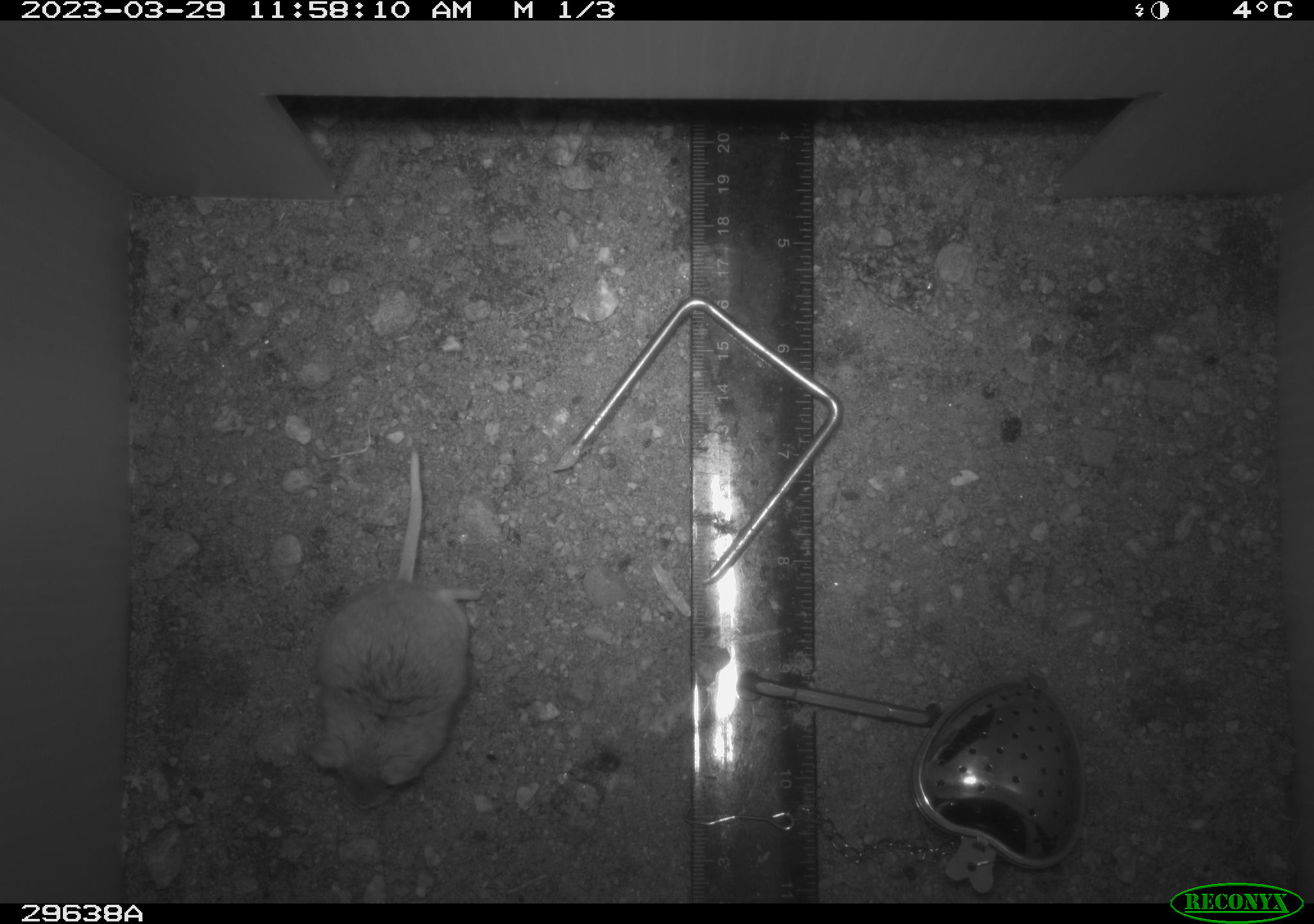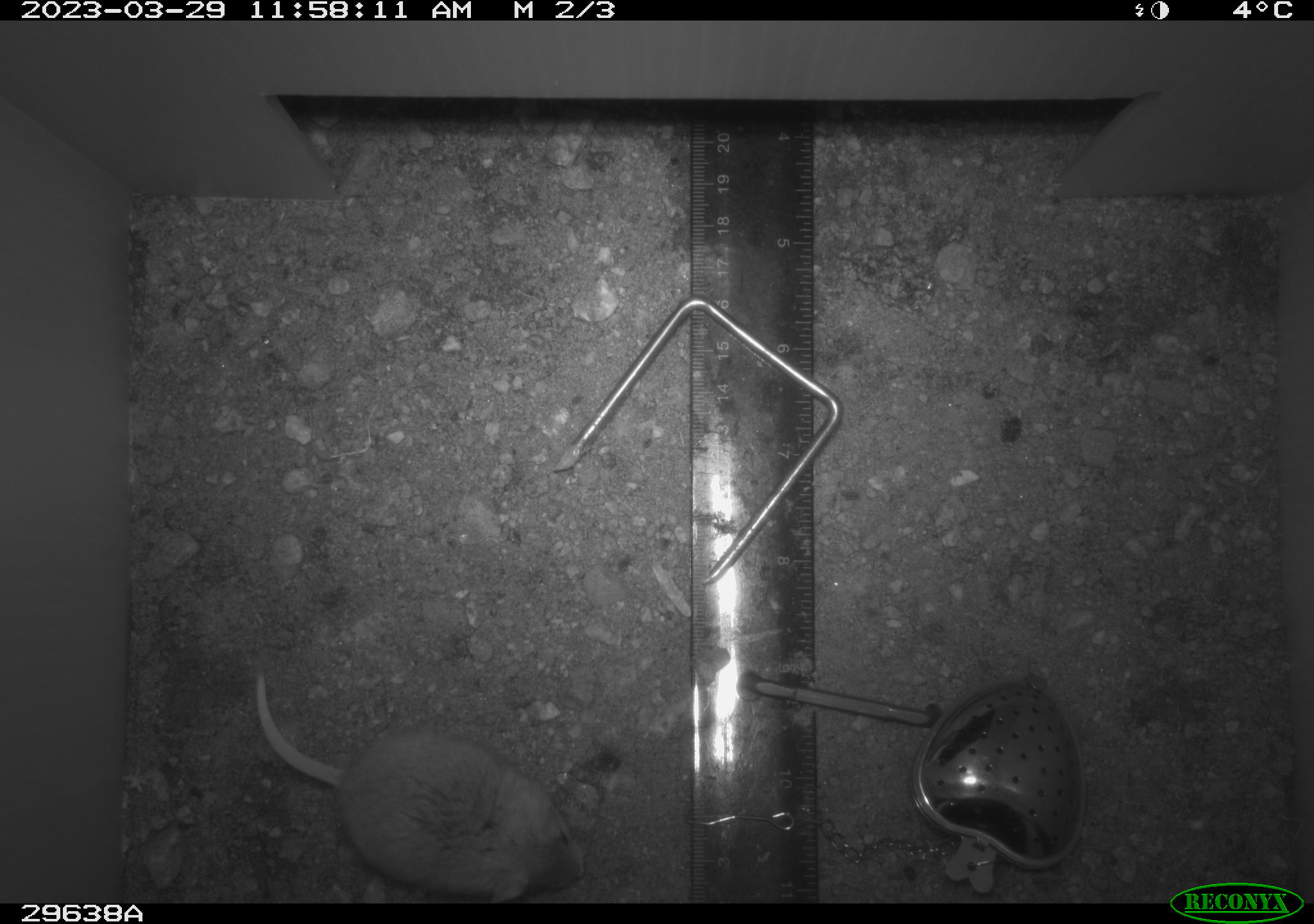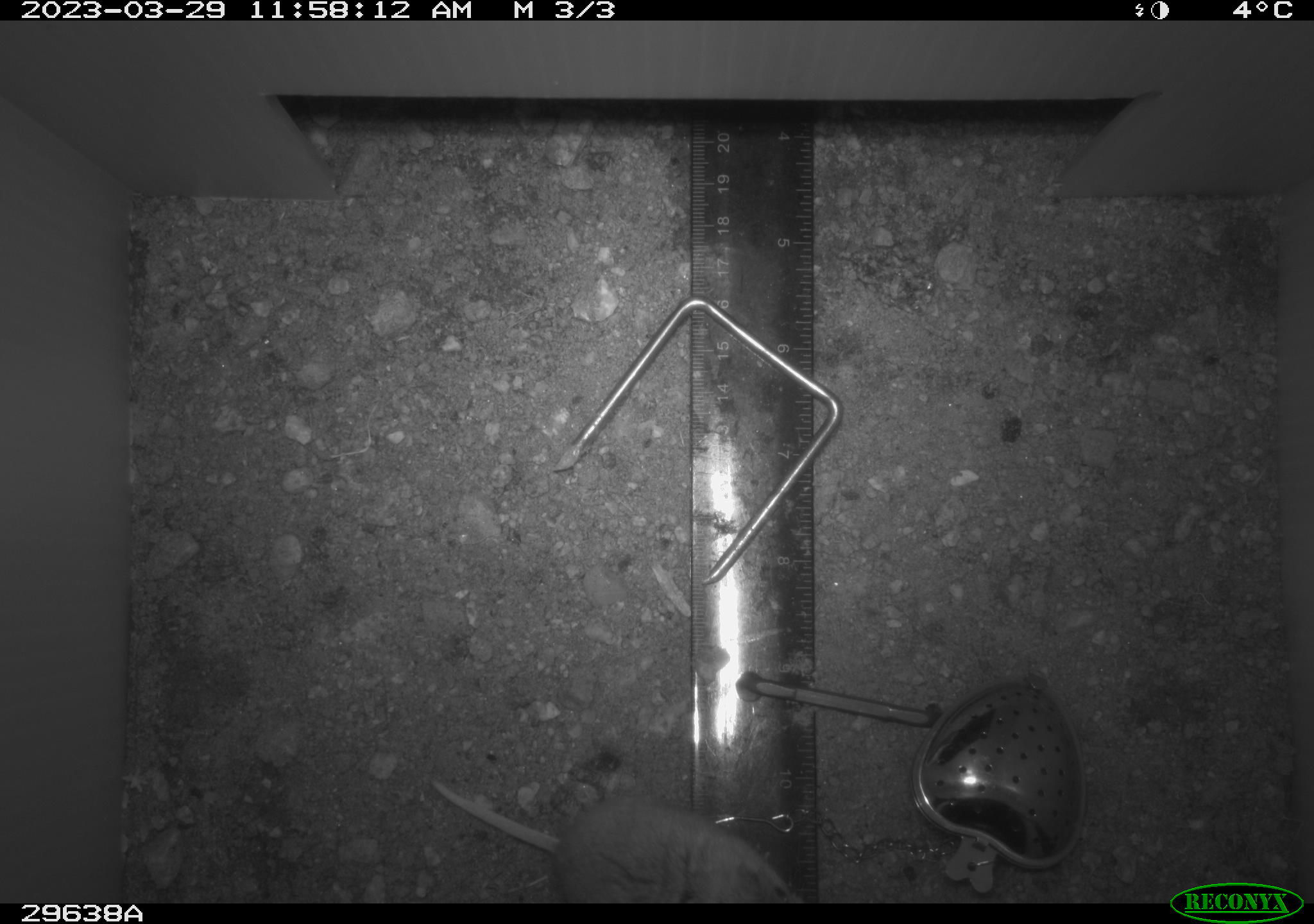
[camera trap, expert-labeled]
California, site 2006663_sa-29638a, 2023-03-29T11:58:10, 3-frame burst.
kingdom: Animalia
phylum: Chordata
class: Mammalia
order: Rodentia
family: Cricetidae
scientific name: Arvicolinae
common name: voles, lemmings, and muskrats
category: arvicolinae subfamily